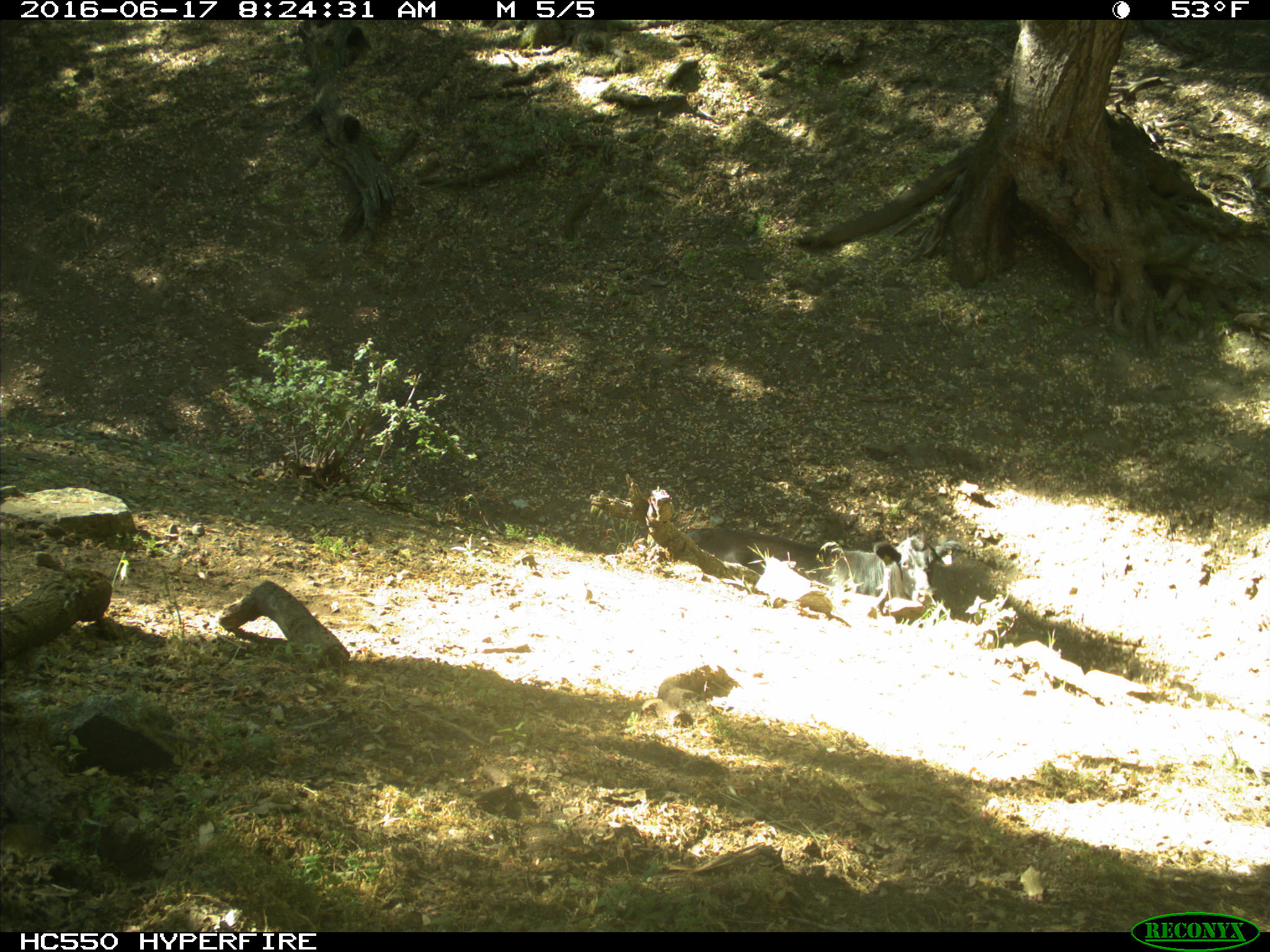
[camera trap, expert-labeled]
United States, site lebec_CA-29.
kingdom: Animalia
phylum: Chordata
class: Mammalia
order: Artiodactyla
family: Bovidae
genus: Bos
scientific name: Bos taurus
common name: domestic cow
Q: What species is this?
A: Bos taurus (domestic cow).